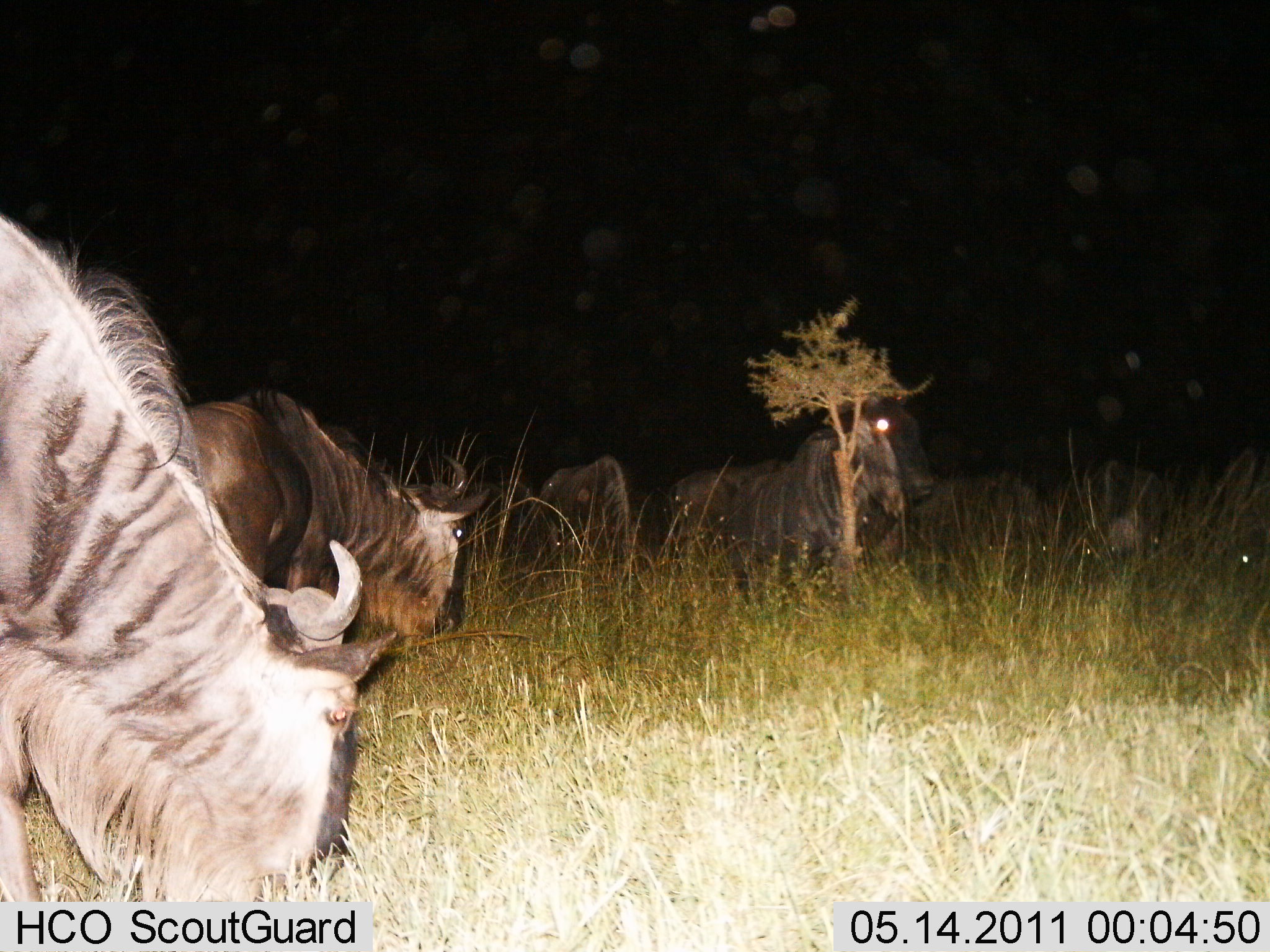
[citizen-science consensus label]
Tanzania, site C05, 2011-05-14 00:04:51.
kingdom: Animalia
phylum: Chordata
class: Mammalia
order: Artiodactyla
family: Bovidae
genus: Connochaetes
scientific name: Connochaetes taurinus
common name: blue wildebeest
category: wildebeest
Wildebeest (blue wildebeest) (Connochaetes taurinus), count 7. Behavior (volunteer vote fractions): standing 55%, resting 18%, moving 9%, interacting 0%. Young present (vote fraction): 0%. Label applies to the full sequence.